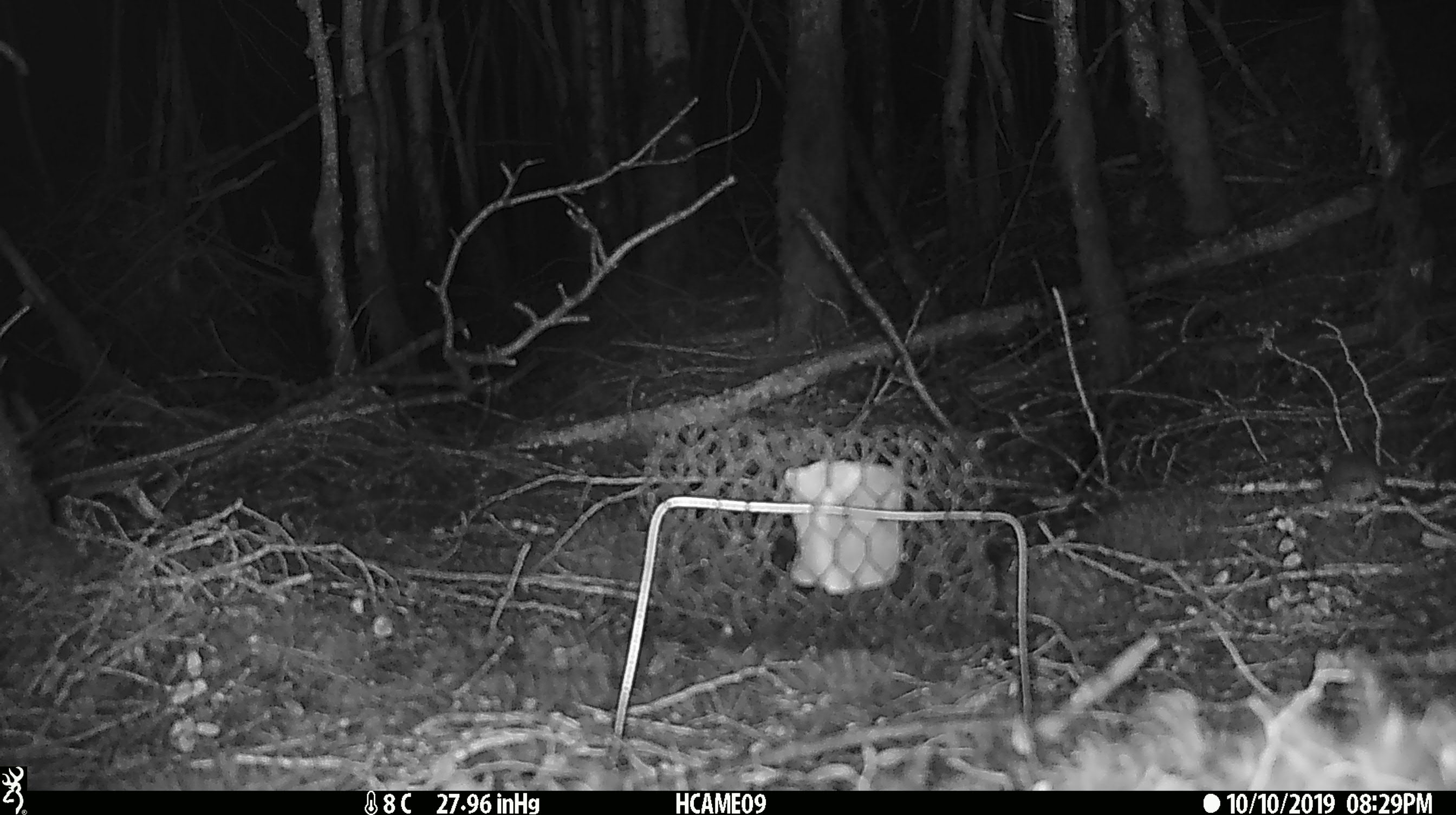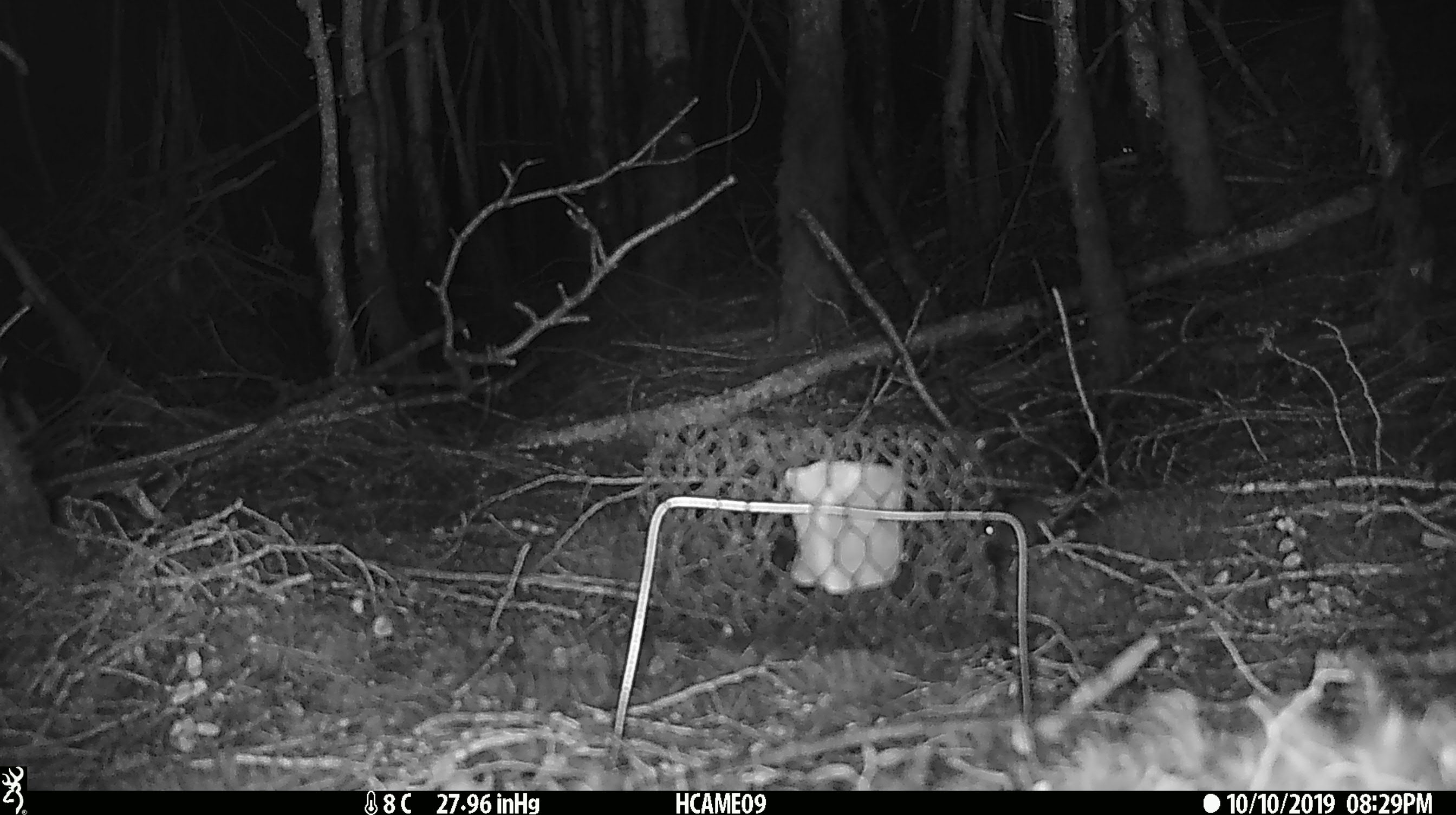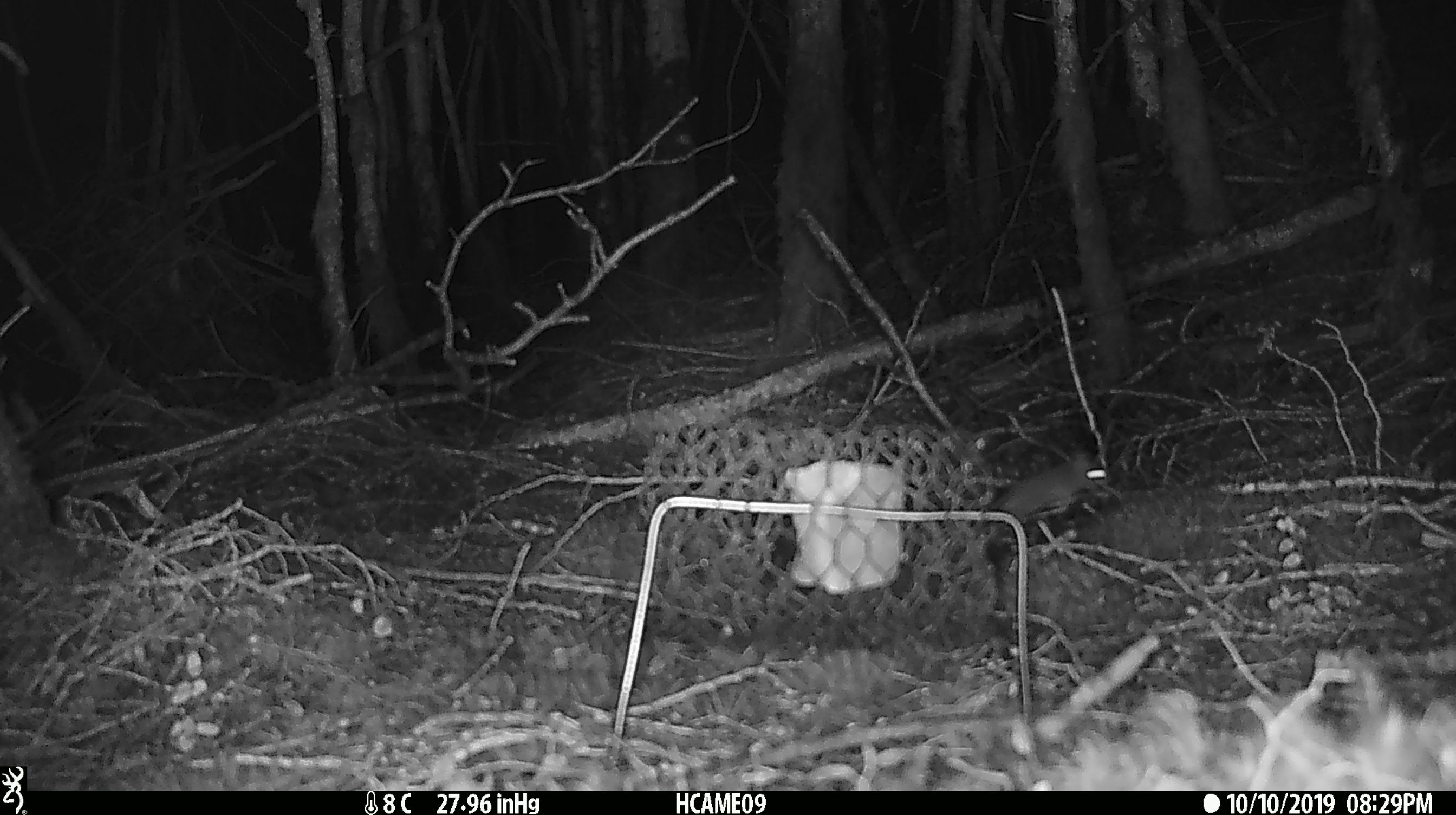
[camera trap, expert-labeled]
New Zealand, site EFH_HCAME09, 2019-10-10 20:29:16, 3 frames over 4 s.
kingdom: Animalia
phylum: Chordata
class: Mammalia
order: Rodentia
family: Muridae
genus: Mus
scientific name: Mus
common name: mouse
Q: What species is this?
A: Mouse (Mus).